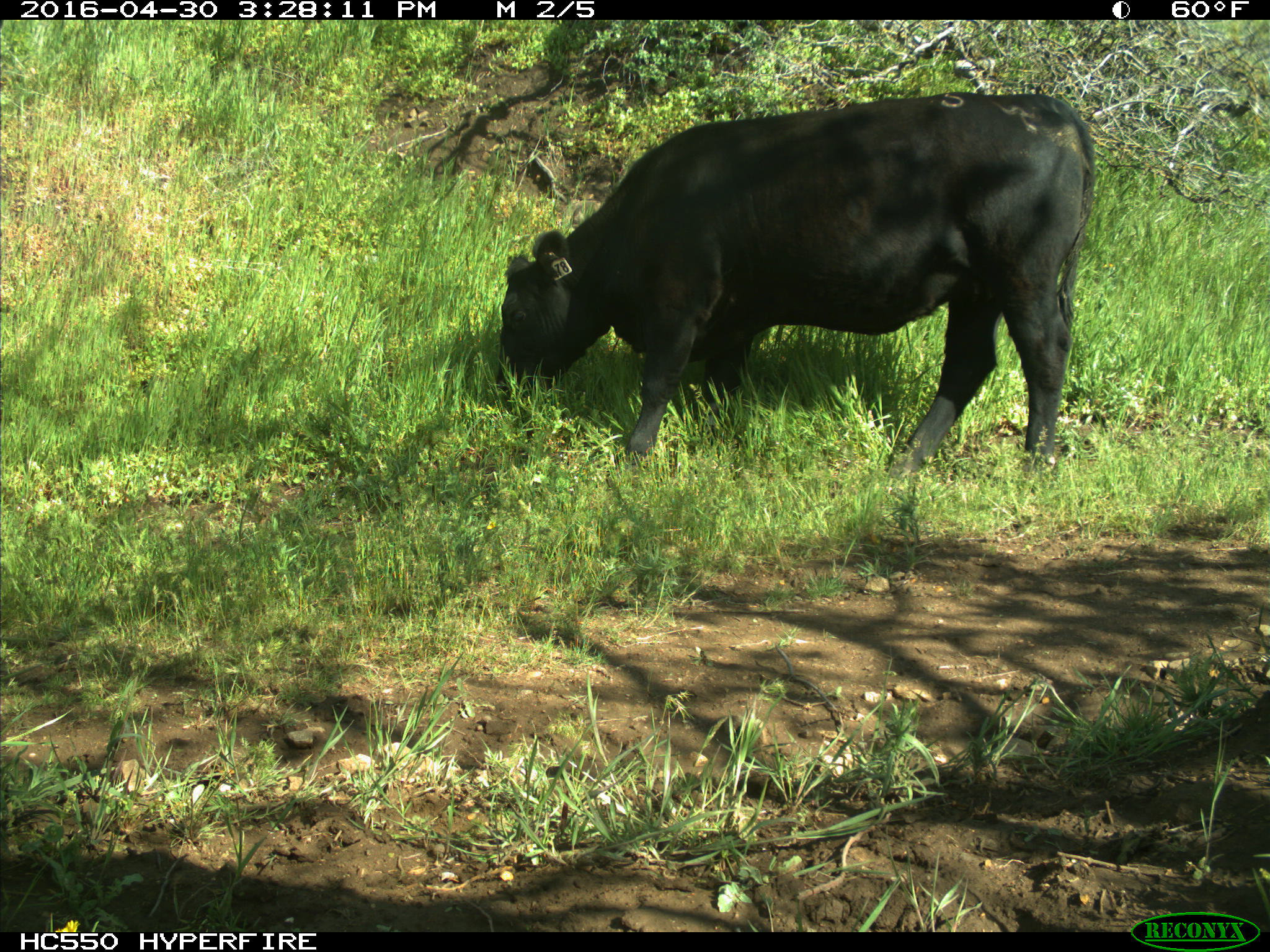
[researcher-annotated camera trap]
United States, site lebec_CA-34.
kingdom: Animalia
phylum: Chordata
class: Mammalia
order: Artiodactyla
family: Bovidae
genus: Bos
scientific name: Bos taurus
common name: domestic cow